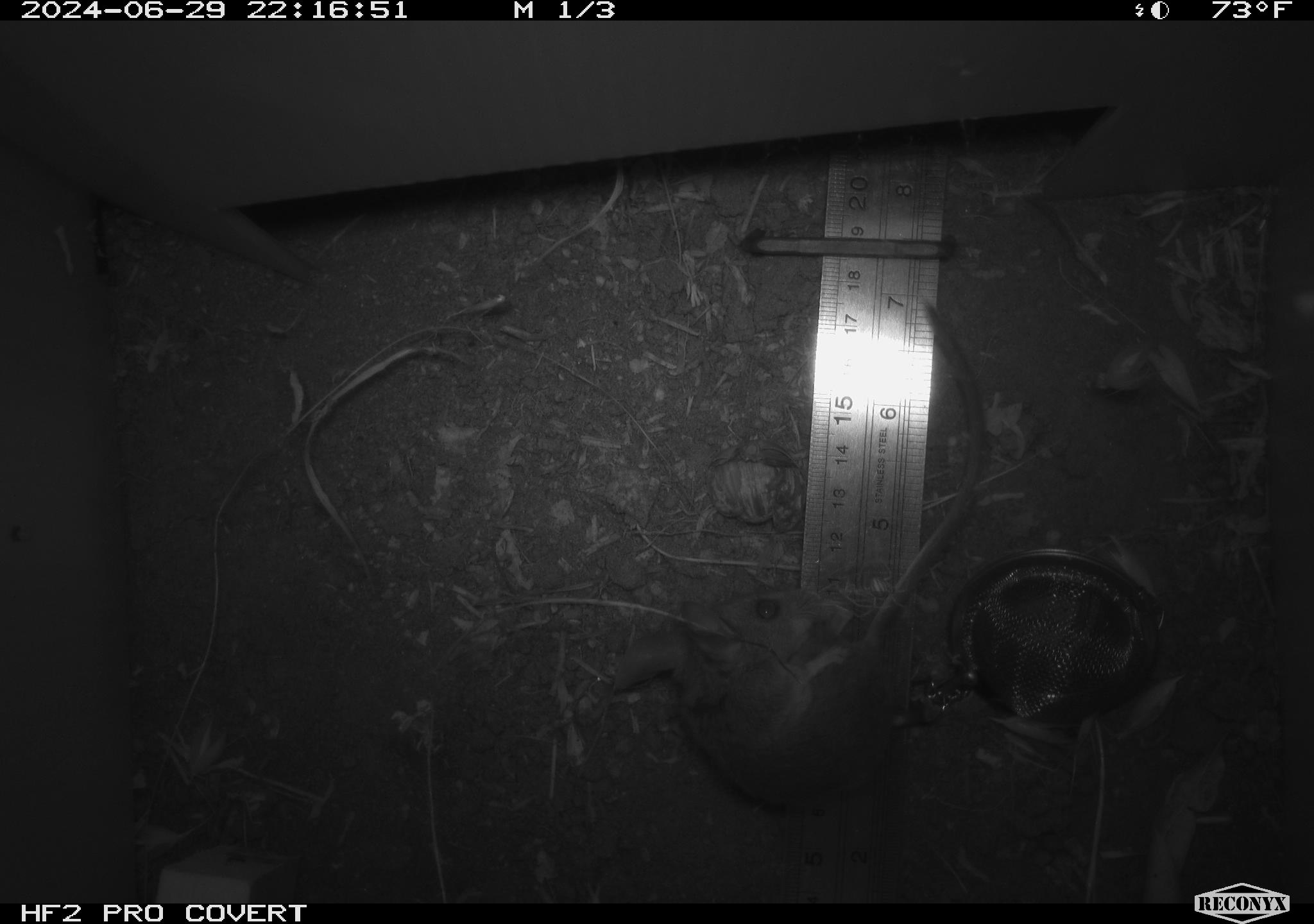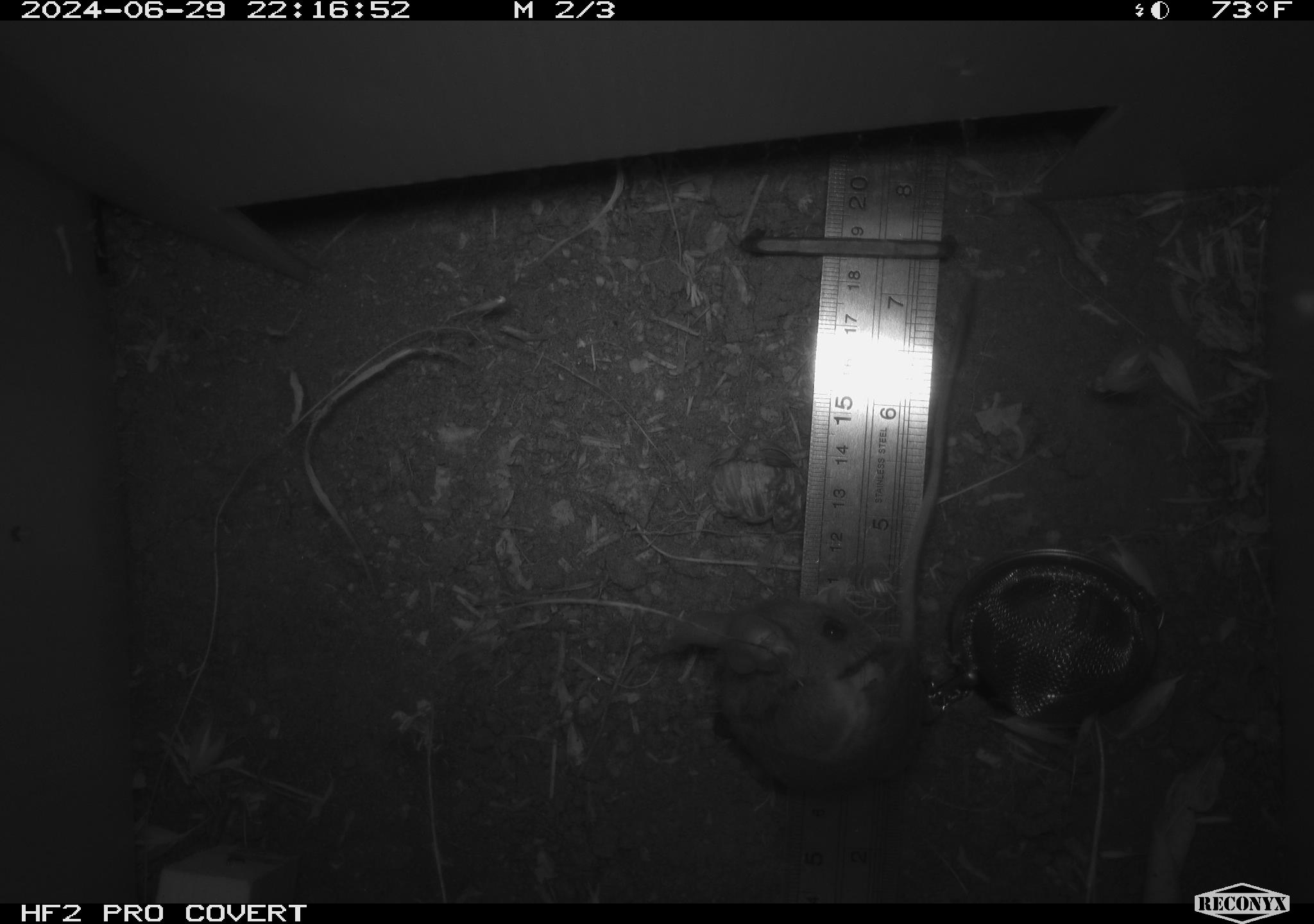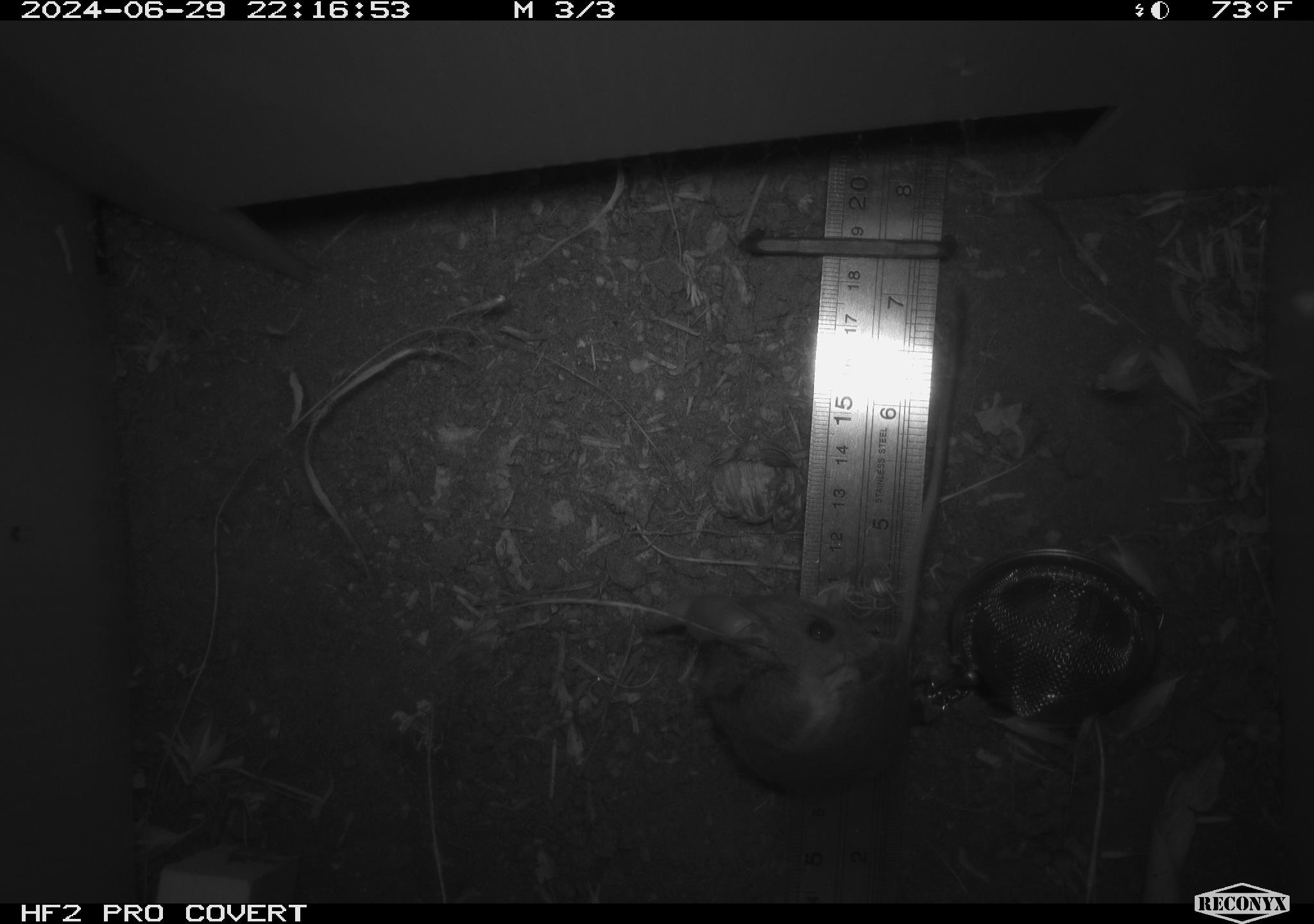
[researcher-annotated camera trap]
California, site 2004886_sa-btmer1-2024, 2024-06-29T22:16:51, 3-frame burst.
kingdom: Animalia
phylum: Chordata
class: Mammalia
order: Rodentia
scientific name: Rodentia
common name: mouse species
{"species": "mouse species (Rodentia)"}